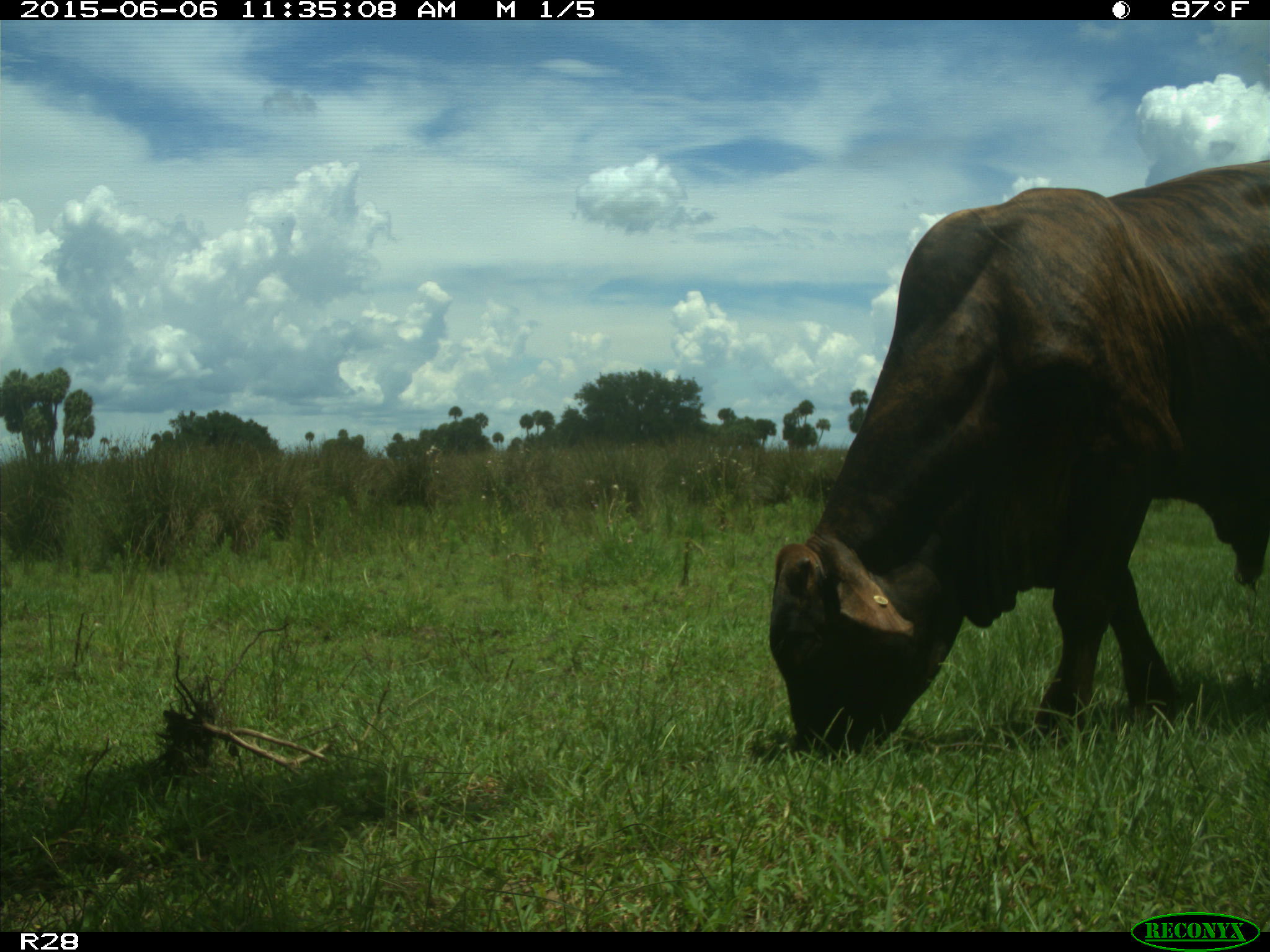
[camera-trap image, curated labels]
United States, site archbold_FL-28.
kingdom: Animalia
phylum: Chordata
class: Mammalia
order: Artiodactyla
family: Bovidae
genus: Bos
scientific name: Bos taurus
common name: domestic cow